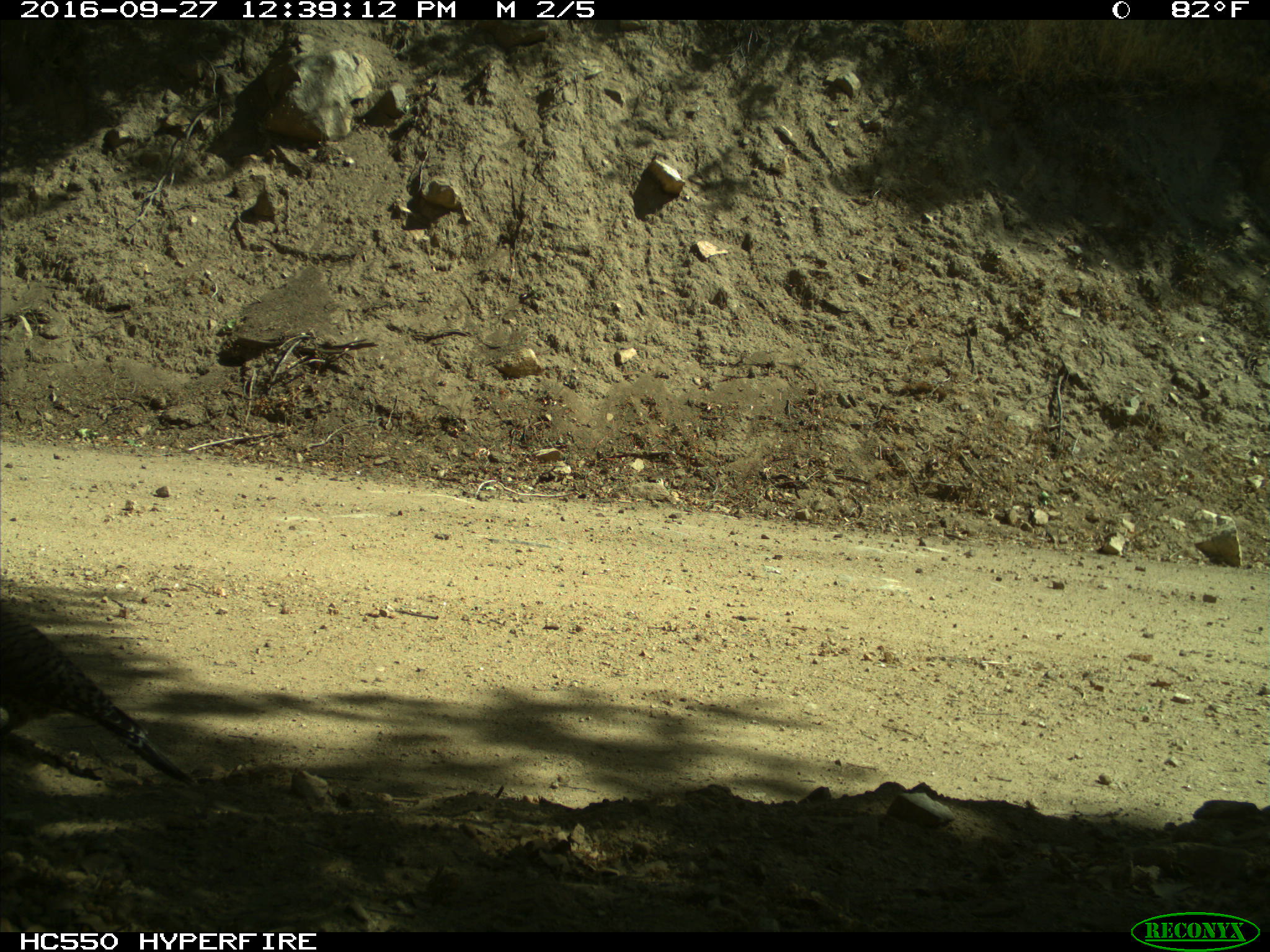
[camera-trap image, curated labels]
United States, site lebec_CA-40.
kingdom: Animalia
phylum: Chordata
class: Aves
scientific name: Aves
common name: birds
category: unidentified bird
Unidentified bird (birds) (Aves).